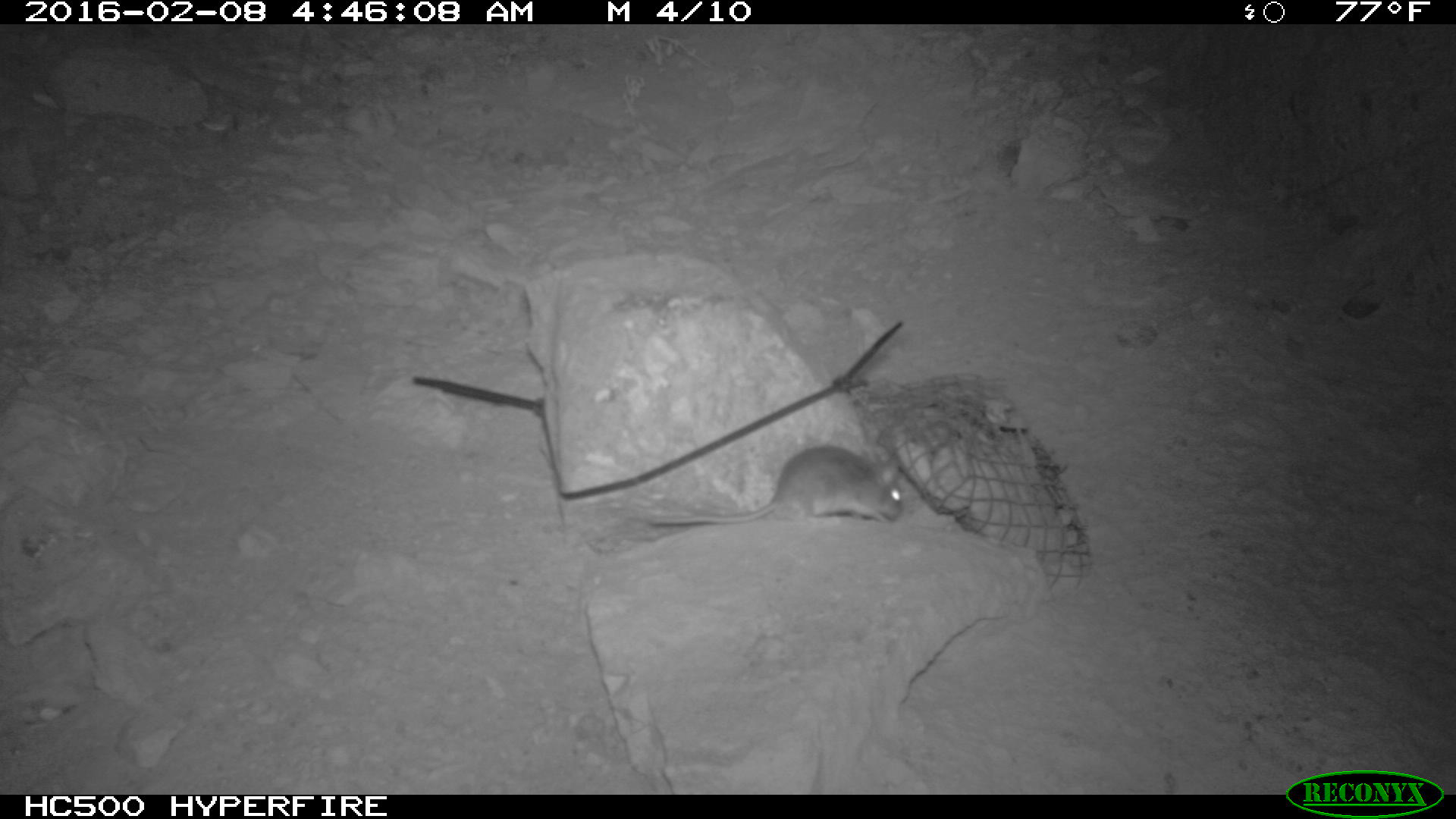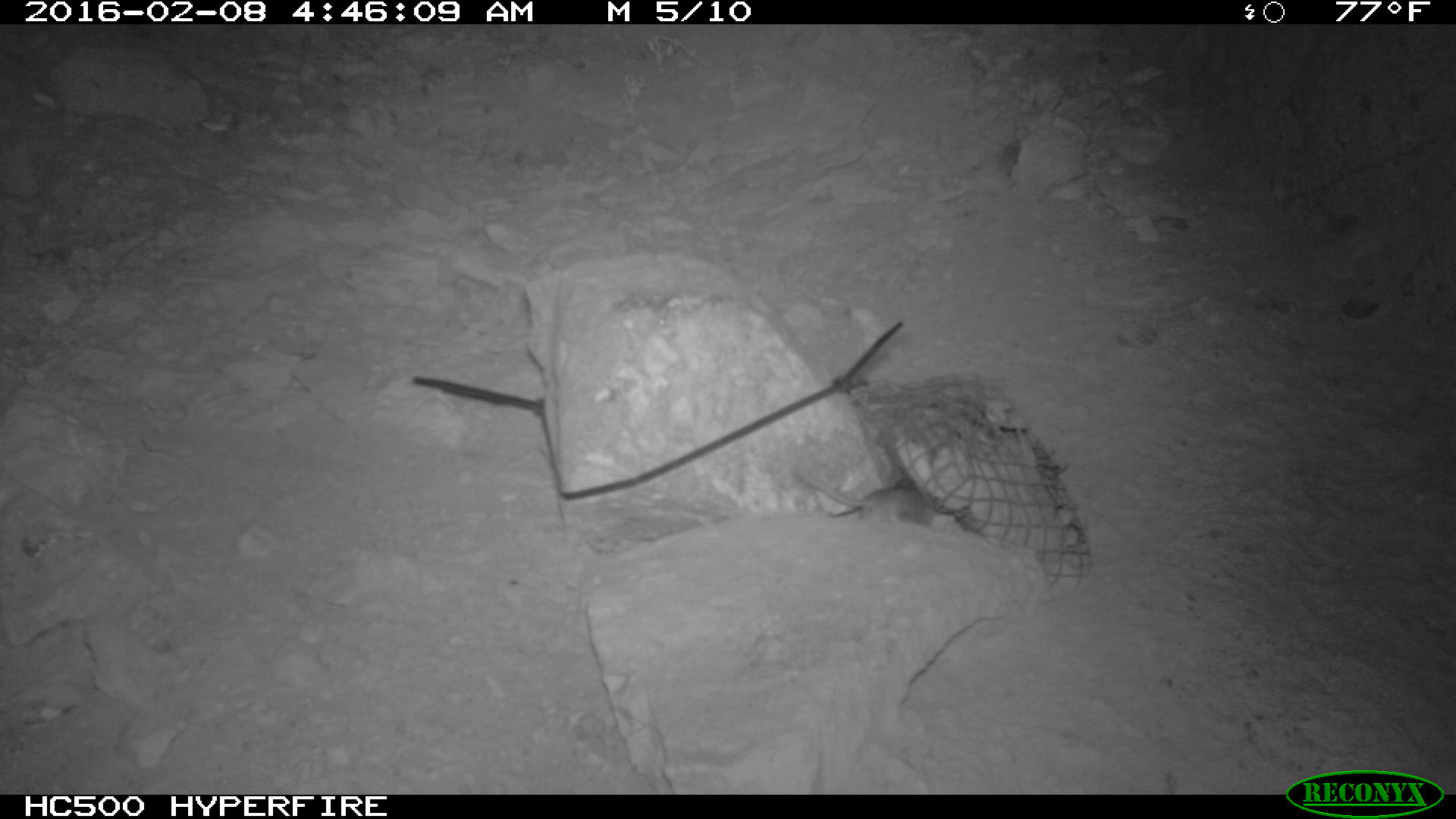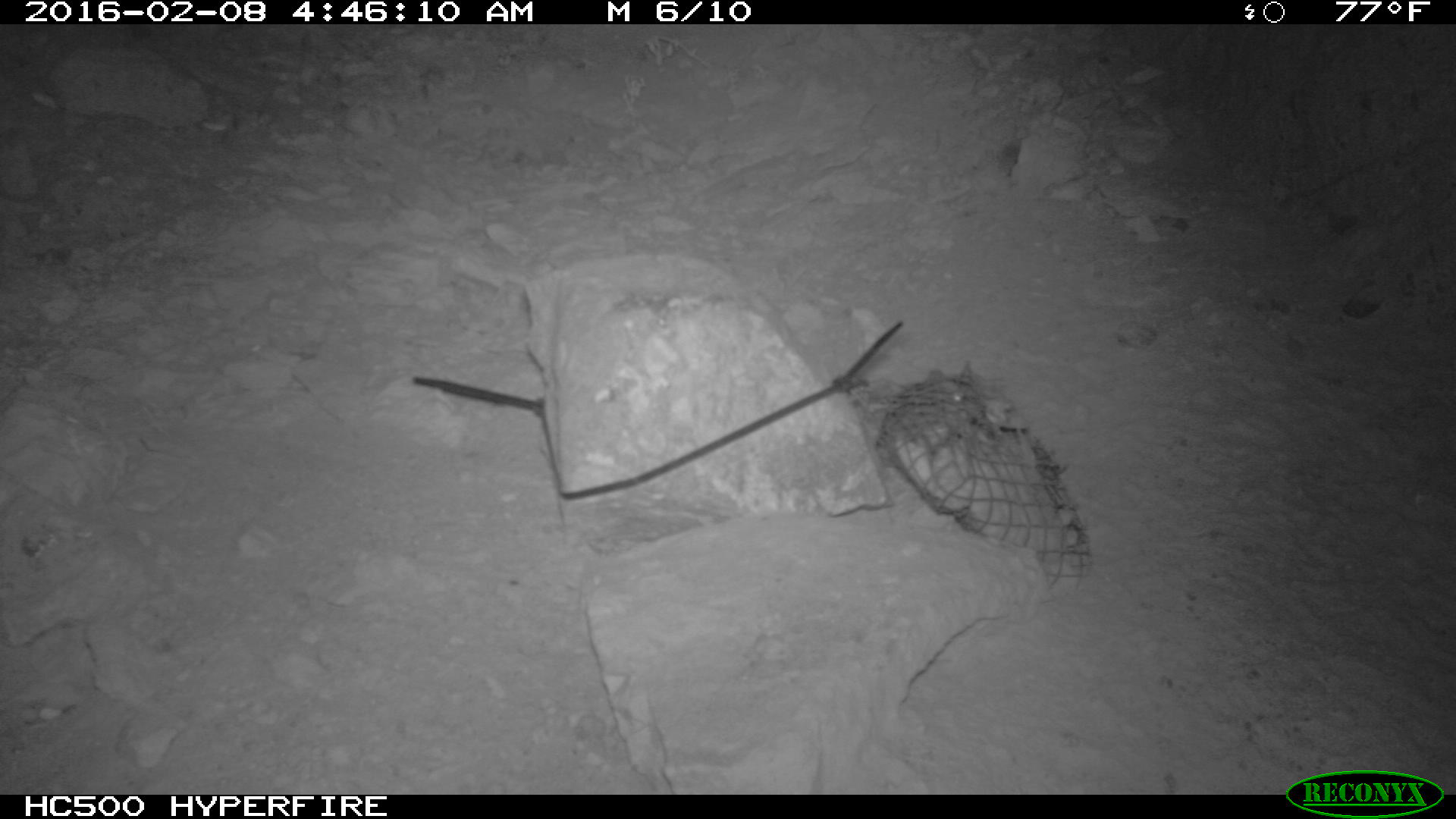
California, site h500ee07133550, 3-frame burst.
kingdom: Animalia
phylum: Chordata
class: Mammalia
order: Rodentia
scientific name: Rodentia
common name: rodent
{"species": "rodent (Rodentia)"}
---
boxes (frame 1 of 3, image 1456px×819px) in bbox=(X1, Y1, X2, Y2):
rodent: bbox=(647, 441, 905, 530)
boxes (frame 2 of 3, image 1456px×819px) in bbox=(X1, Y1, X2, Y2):
rodent: bbox=(795, 460, 953, 532)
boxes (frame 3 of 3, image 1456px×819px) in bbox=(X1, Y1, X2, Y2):
rodent: bbox=(877, 360, 984, 447)